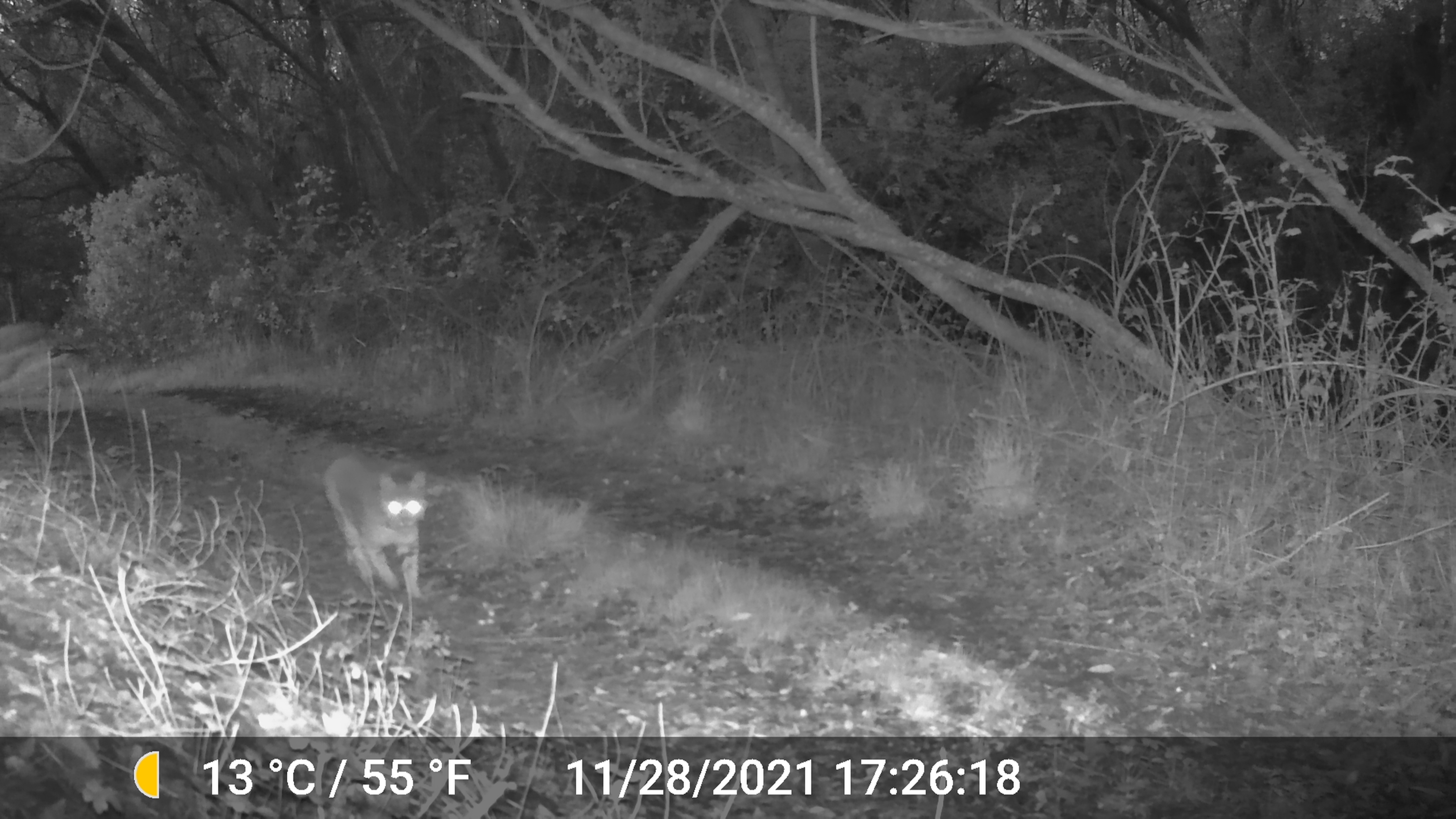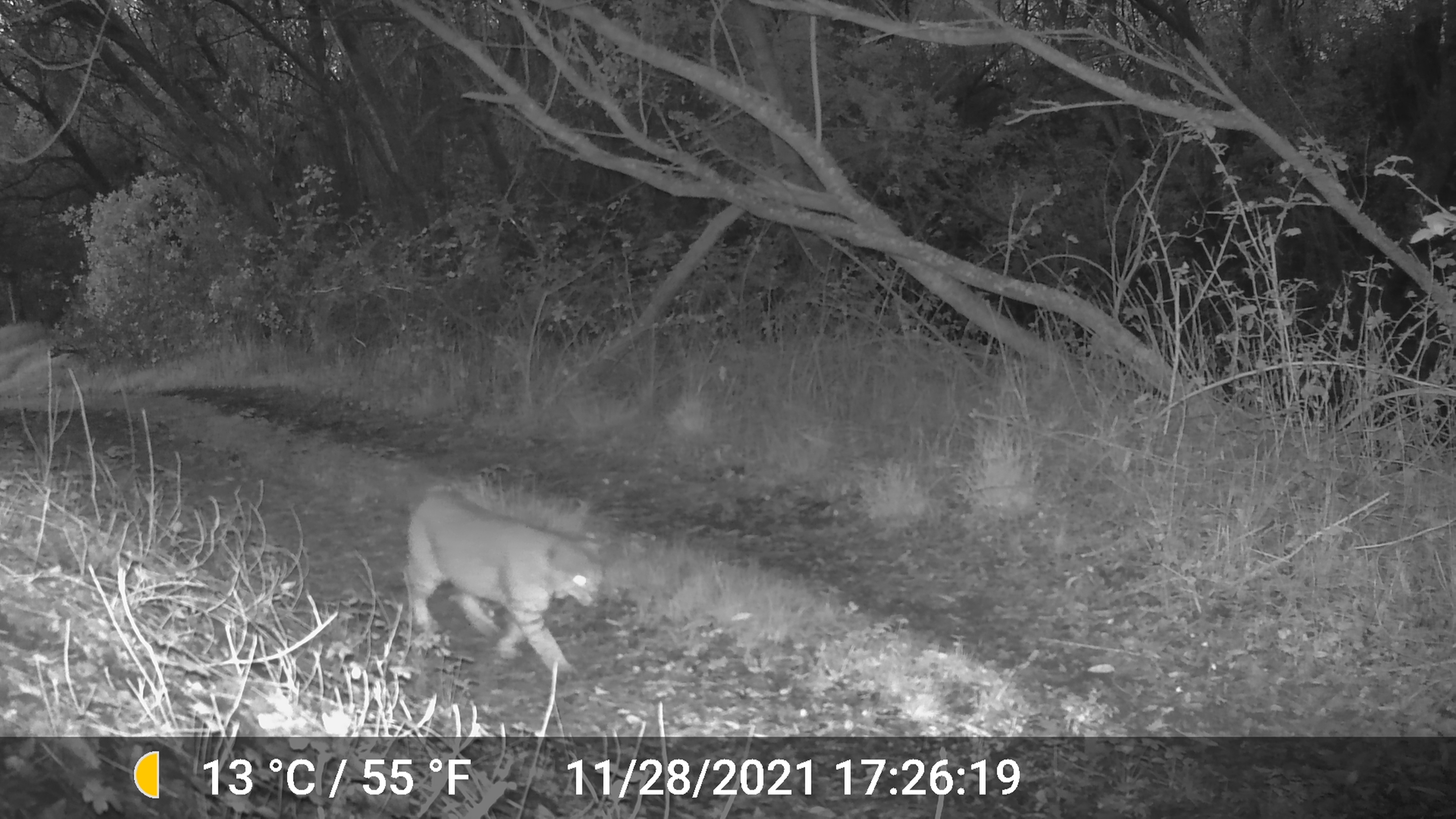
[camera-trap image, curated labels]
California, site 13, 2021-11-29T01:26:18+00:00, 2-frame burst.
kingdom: Animalia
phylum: Chordata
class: Mammalia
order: Carnivora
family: Felidae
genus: Lynx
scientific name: Lynx rufus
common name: bobcat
Bobcat (Lynx rufus).